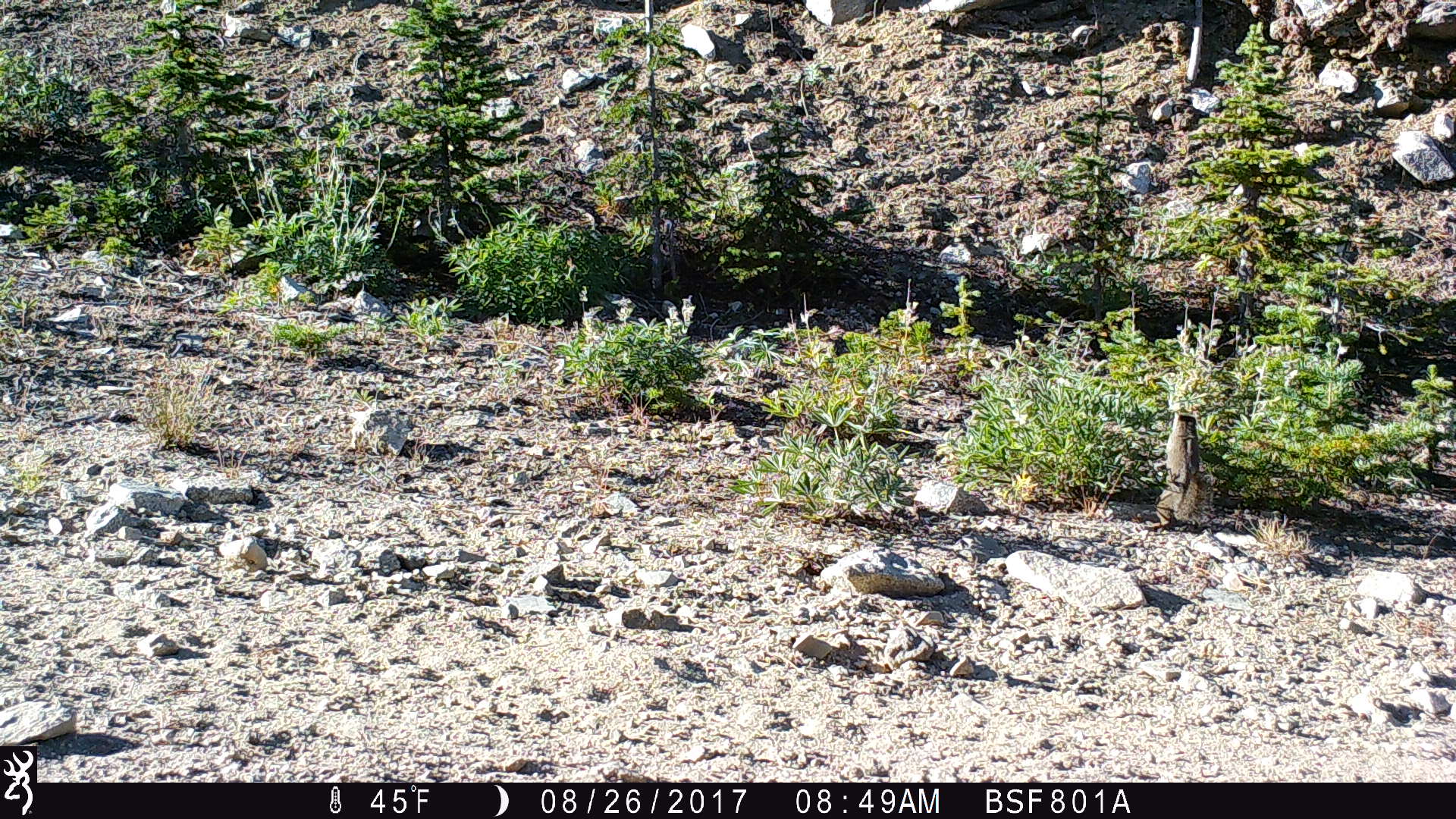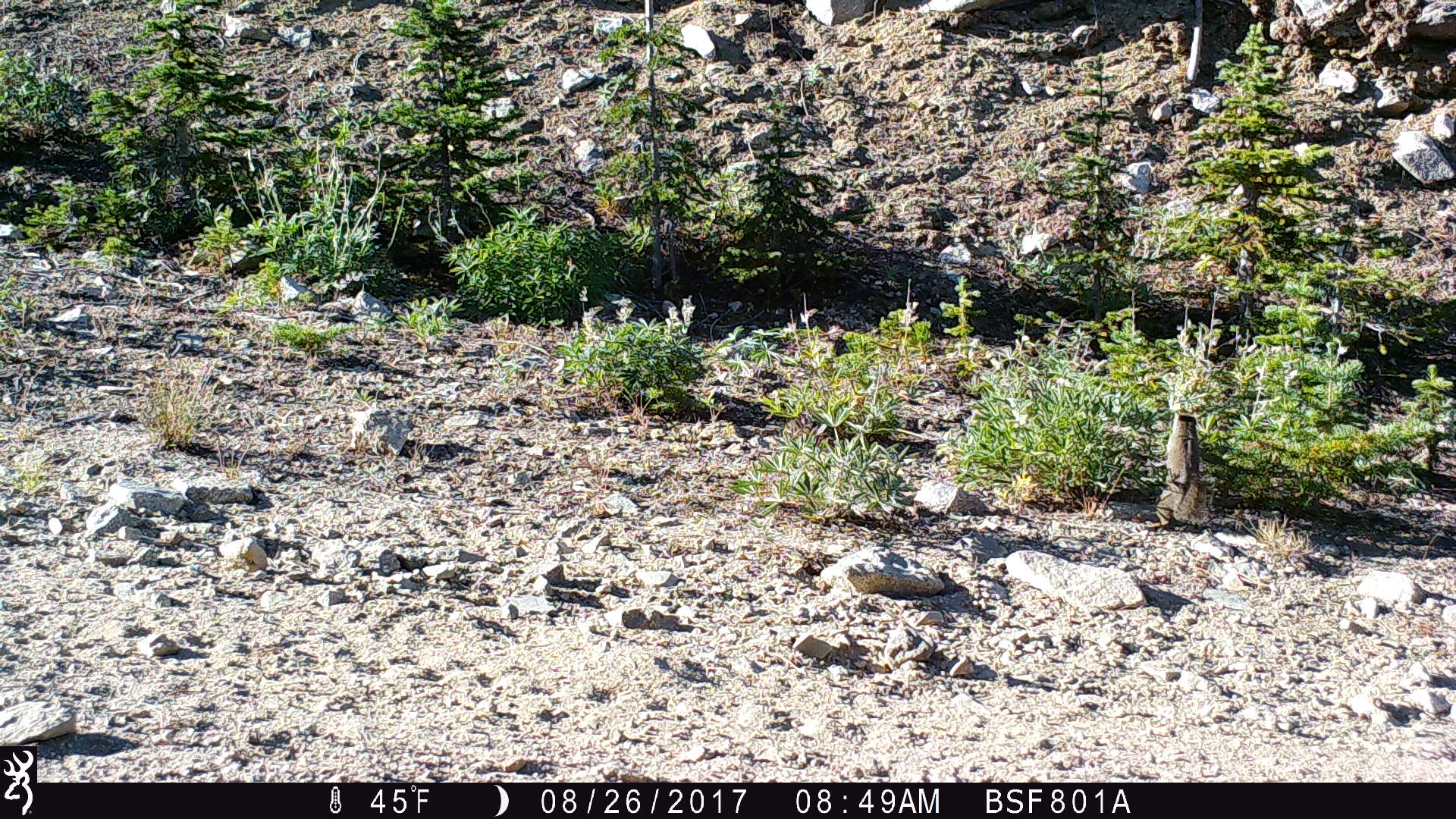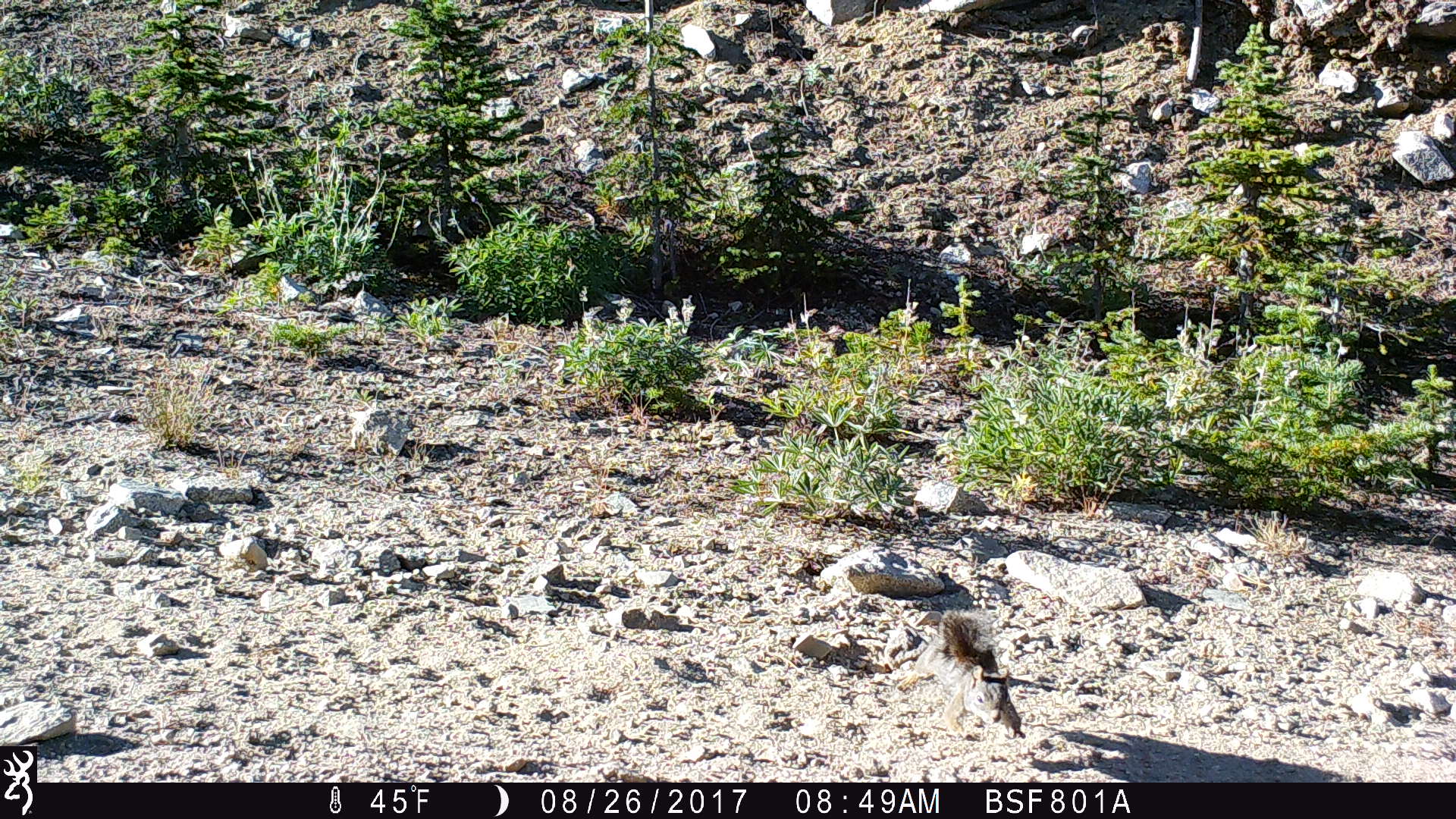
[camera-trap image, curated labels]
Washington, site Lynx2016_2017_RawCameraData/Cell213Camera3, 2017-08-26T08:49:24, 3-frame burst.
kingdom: Animalia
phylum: Chordata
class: Mammalia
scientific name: Mammalia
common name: small mammal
Small mammal (Mammalia). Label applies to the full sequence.